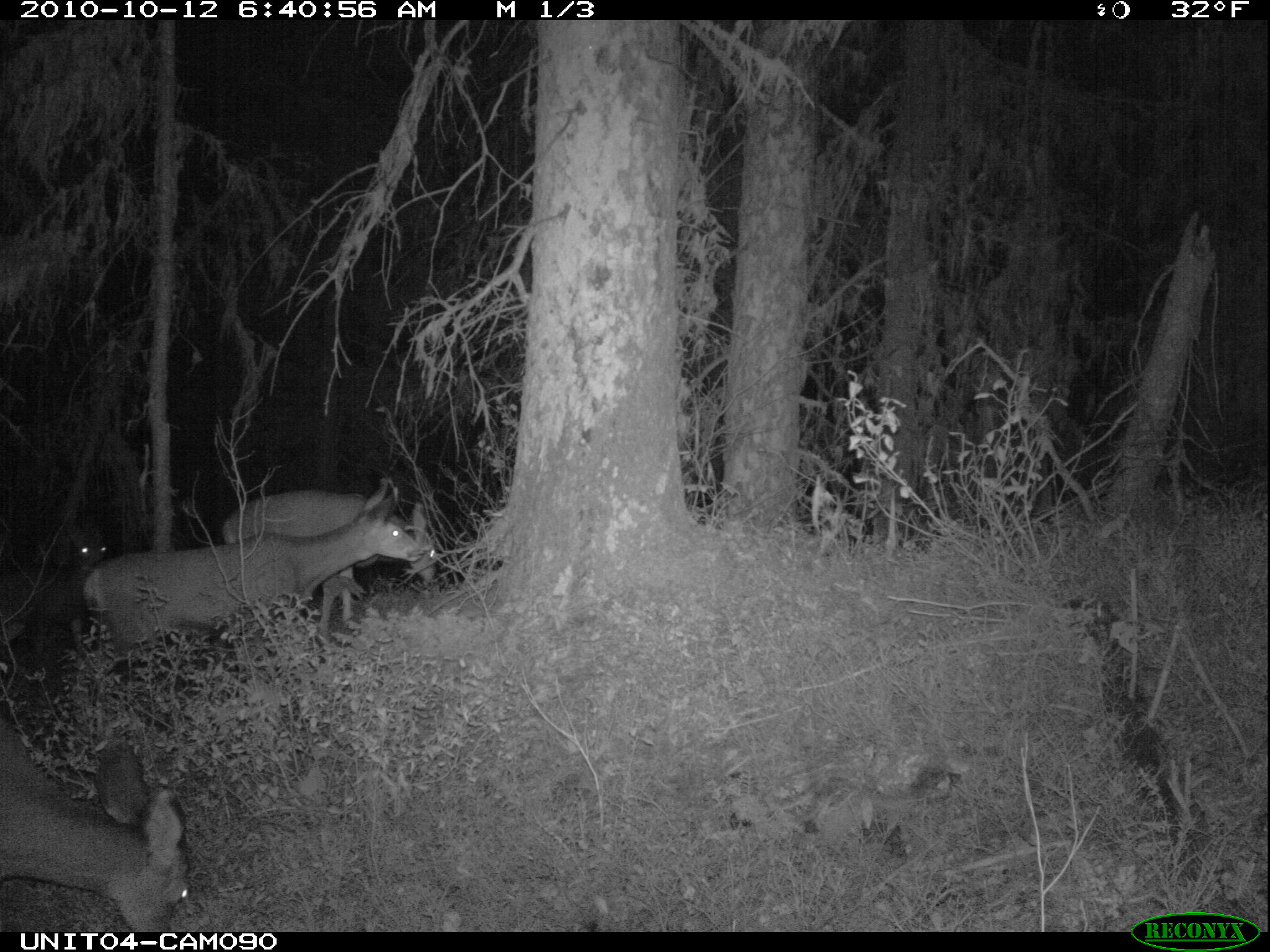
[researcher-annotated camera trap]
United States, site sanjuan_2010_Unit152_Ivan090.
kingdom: Animalia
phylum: Chordata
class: Mammalia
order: Artiodactyla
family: Cervidae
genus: Odocoileus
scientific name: Odocoileus hemionus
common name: mule deer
Odocoileus hemionus (mule deer).